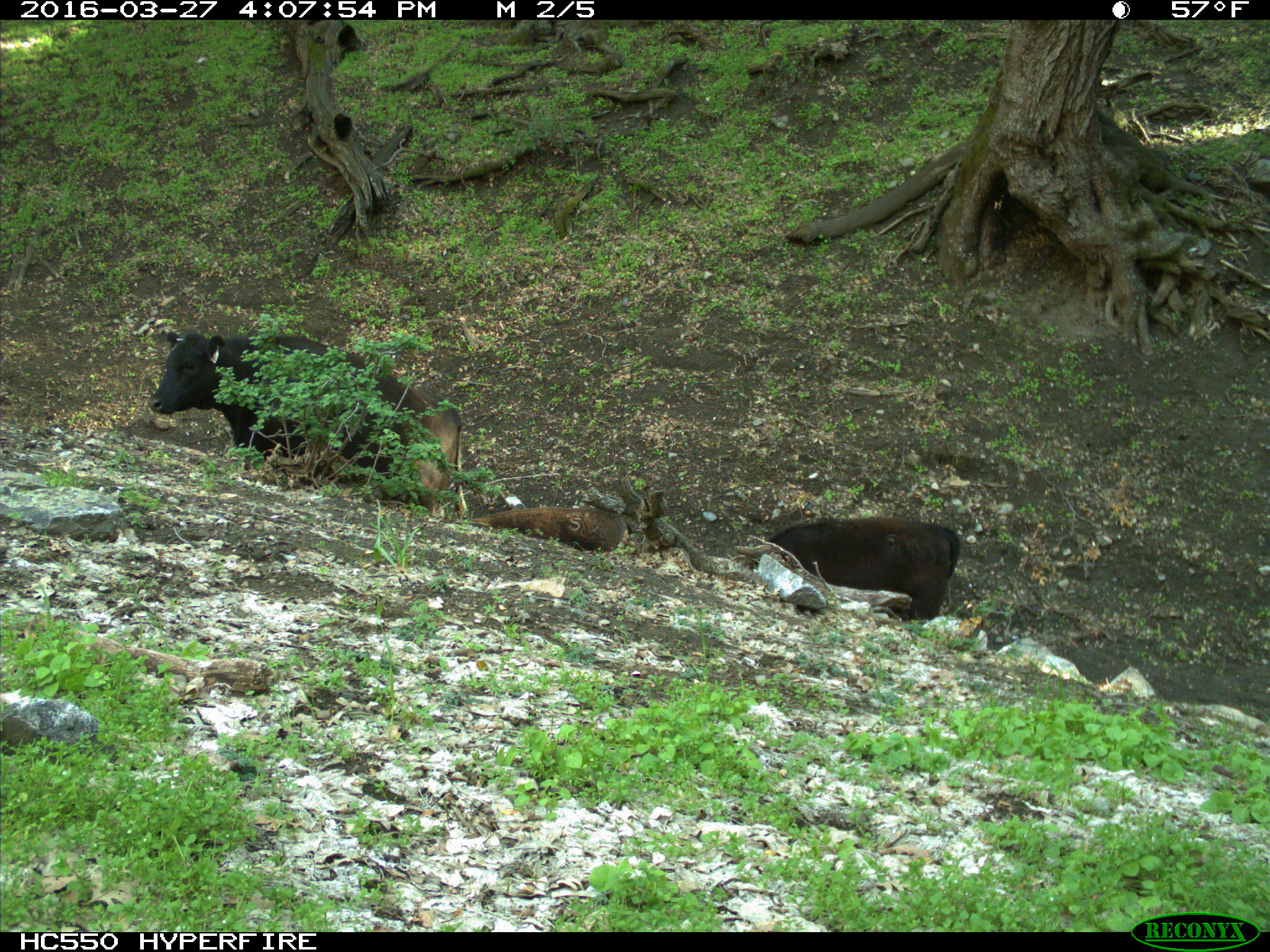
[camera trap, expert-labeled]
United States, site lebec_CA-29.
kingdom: Animalia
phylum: Chordata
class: Mammalia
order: Artiodactyla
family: Bovidae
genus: Bos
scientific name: Bos taurus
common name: domestic cow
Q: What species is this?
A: Bos taurus (domestic cow).